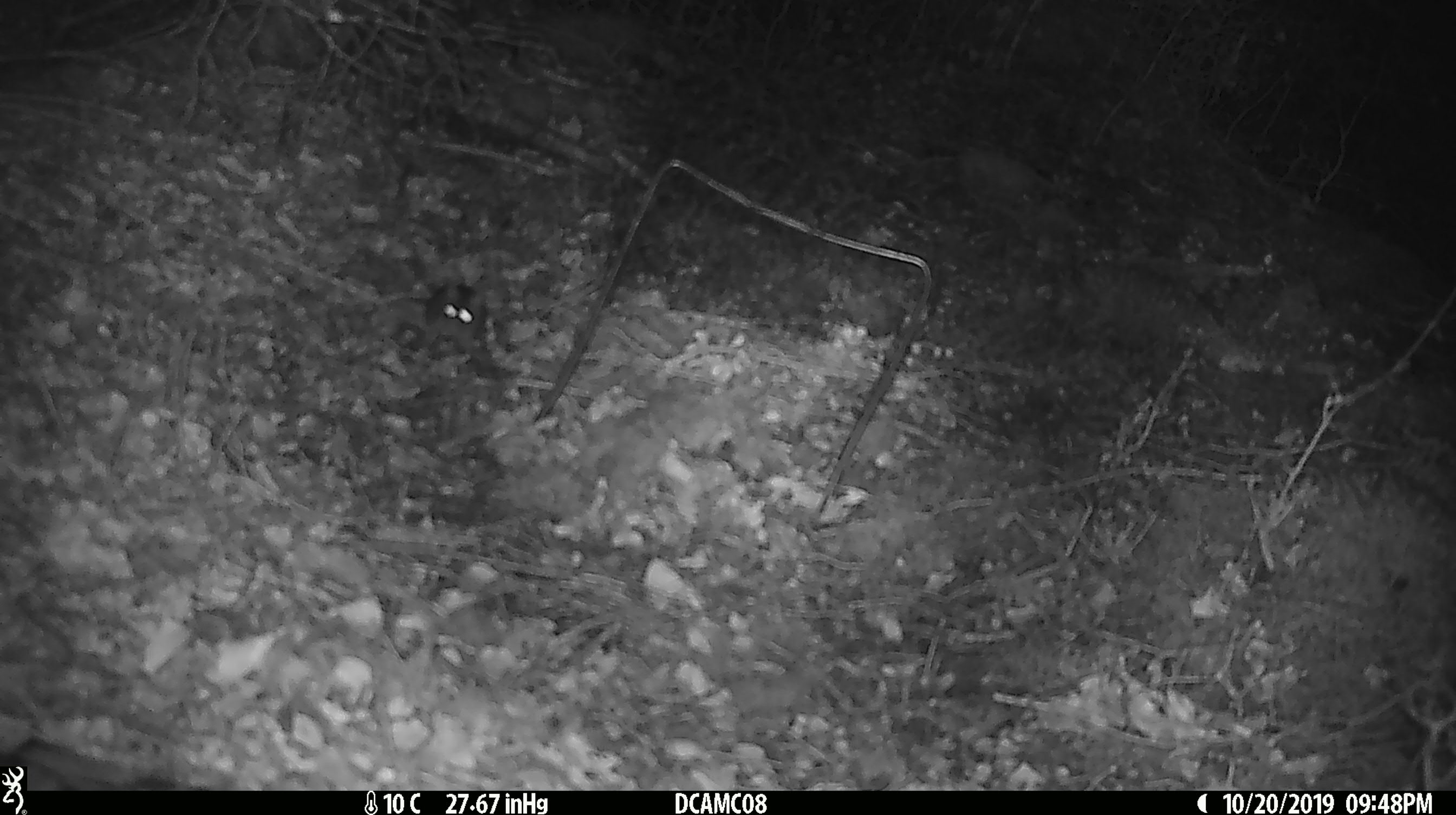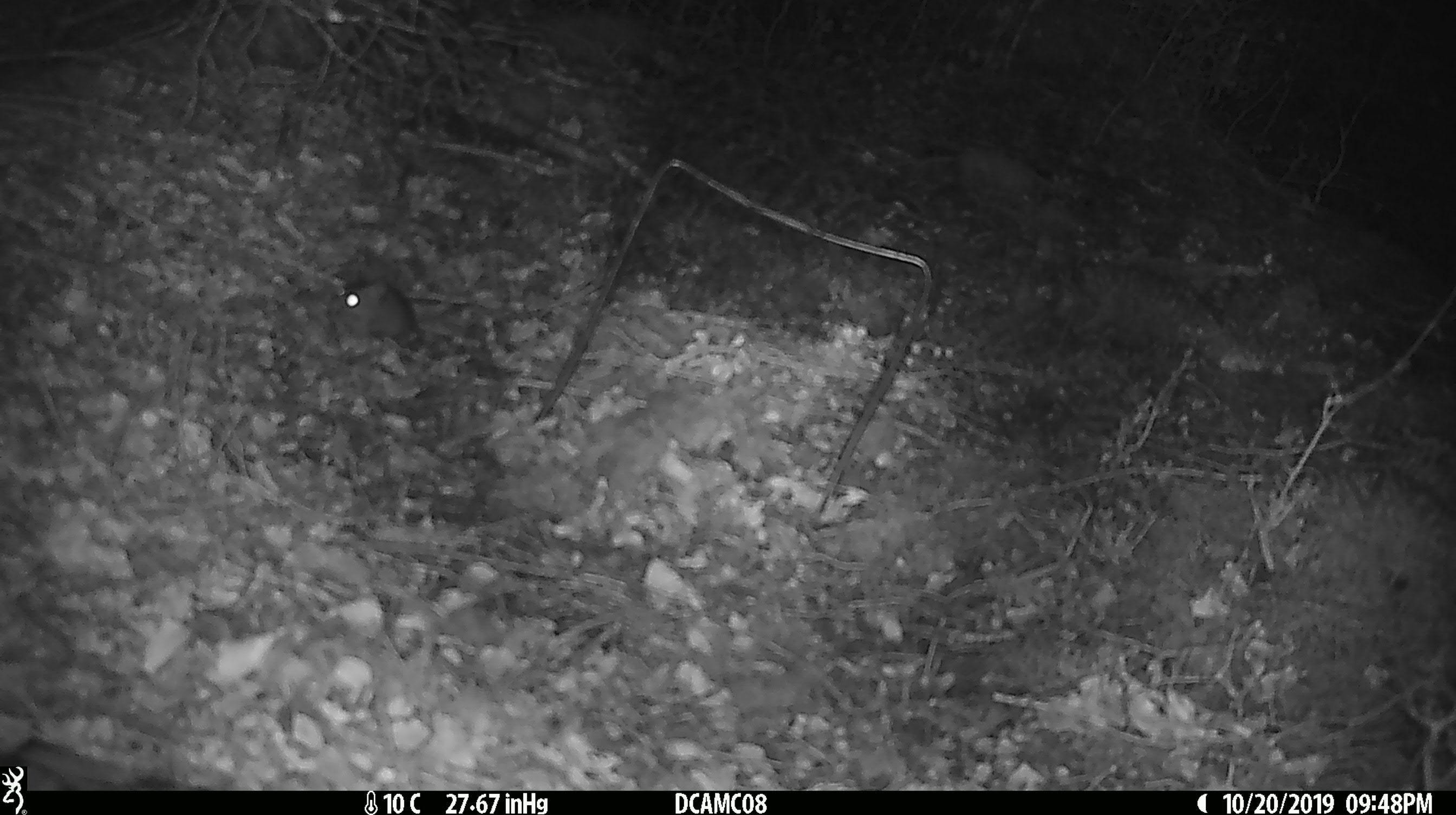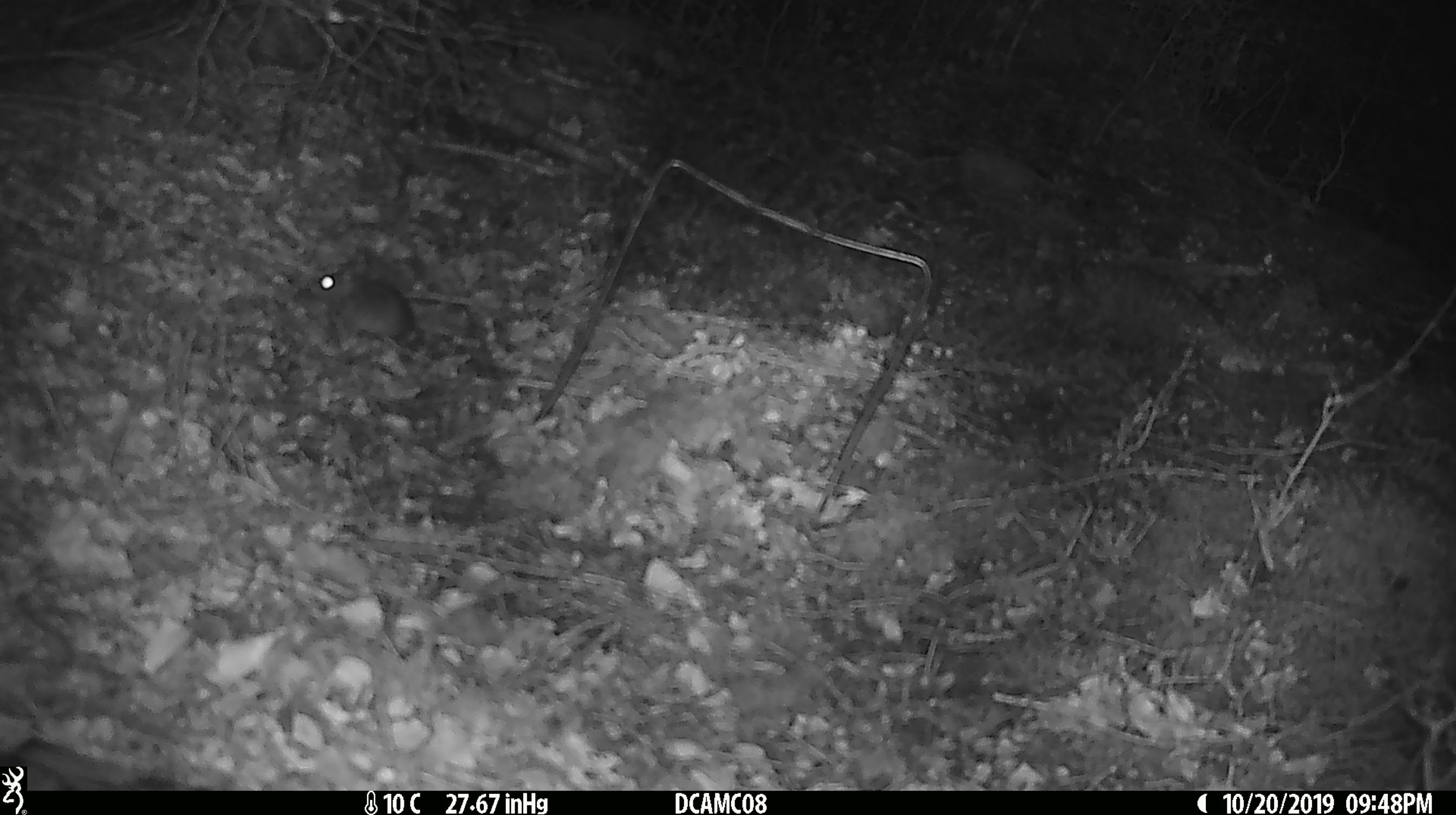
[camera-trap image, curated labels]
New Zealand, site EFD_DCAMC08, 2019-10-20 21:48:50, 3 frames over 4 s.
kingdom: Animalia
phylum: Chordata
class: Mammalia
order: Rodentia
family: Muridae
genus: Mus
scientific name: Mus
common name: mouse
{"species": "mouse (Mus)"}